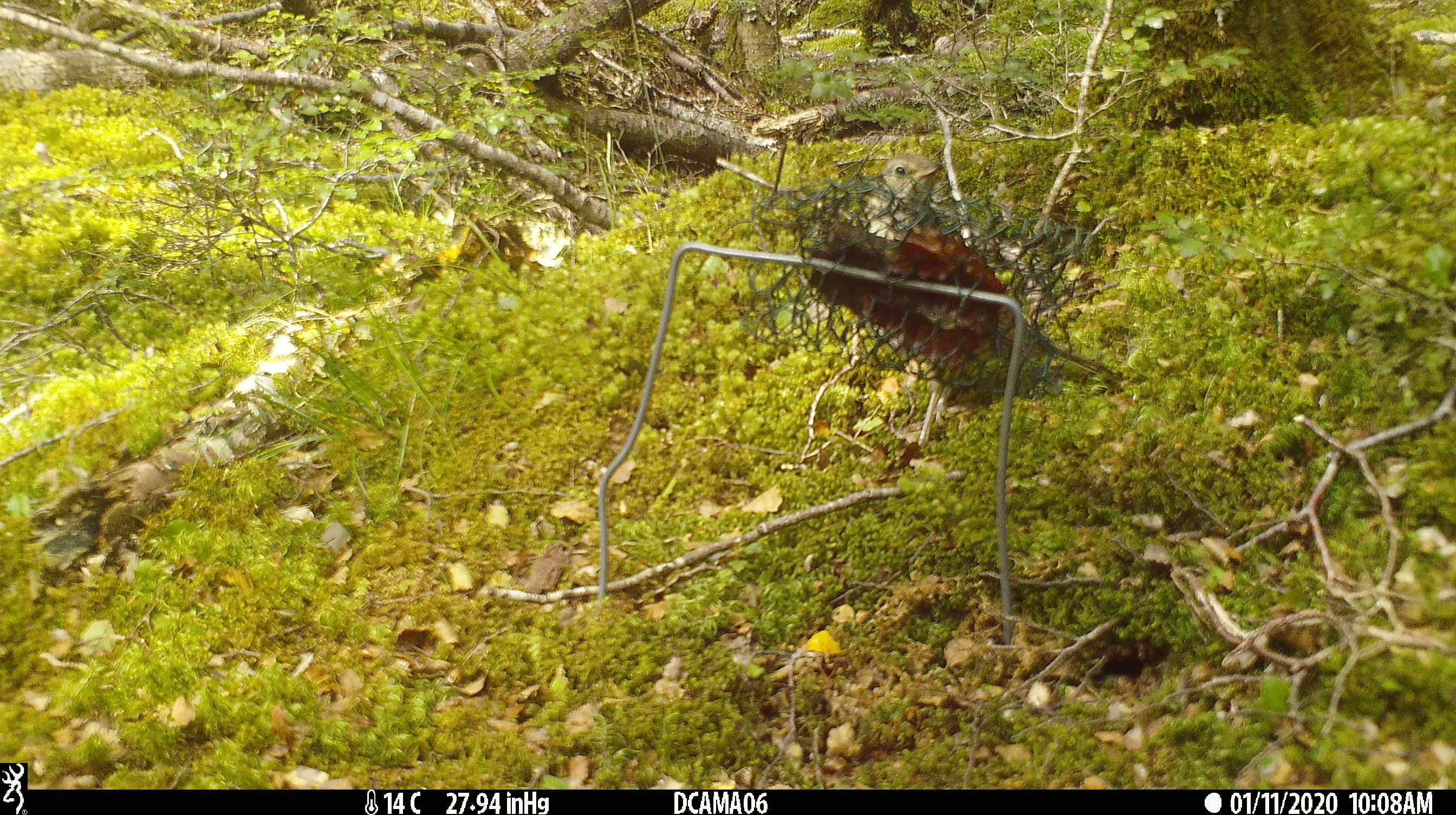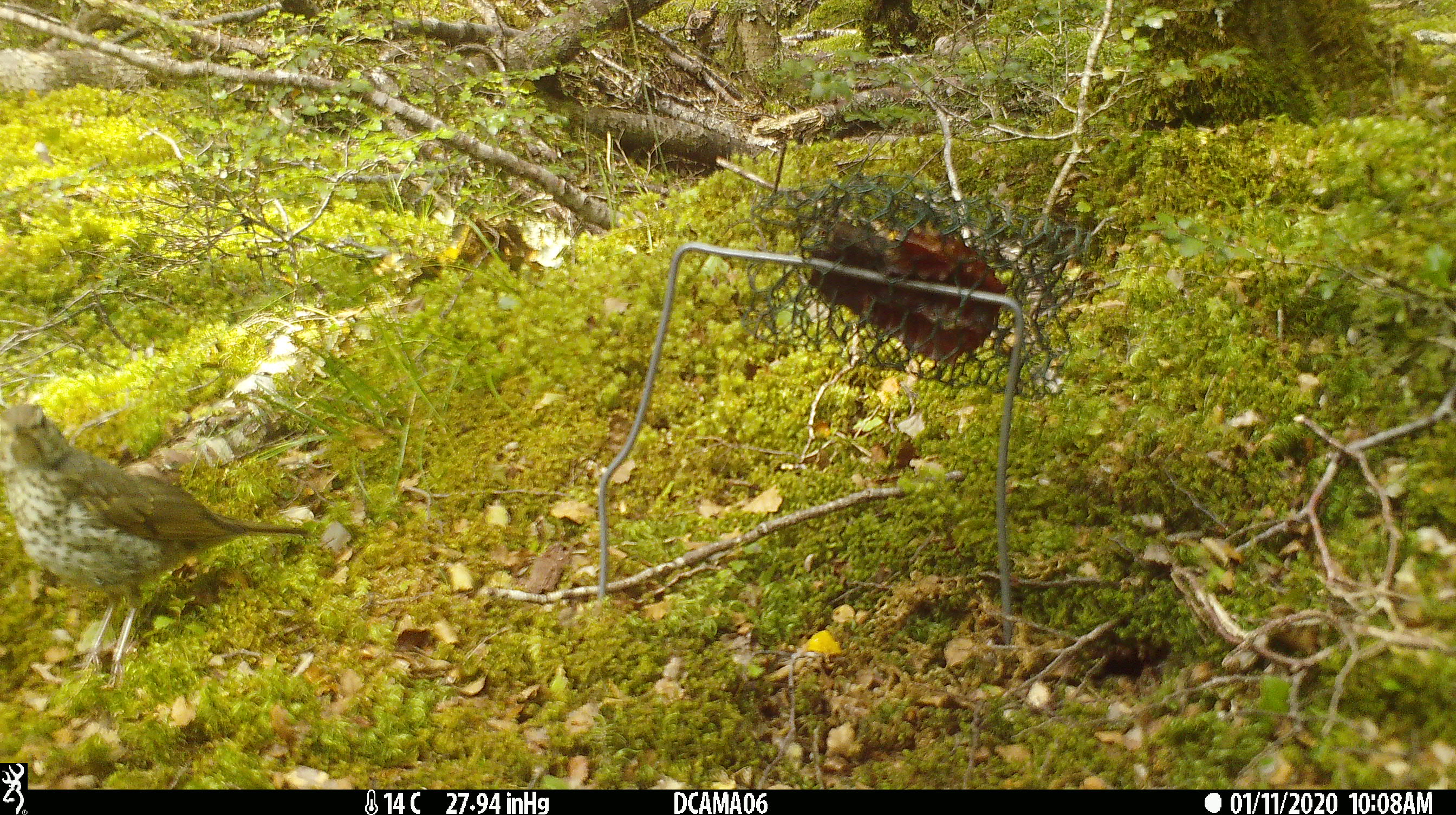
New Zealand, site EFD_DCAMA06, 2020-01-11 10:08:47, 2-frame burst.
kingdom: Animalia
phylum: Chordata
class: Aves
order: Passeriformes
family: Turdidae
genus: Turdus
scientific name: Turdus philomelos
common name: song thrush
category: thrush